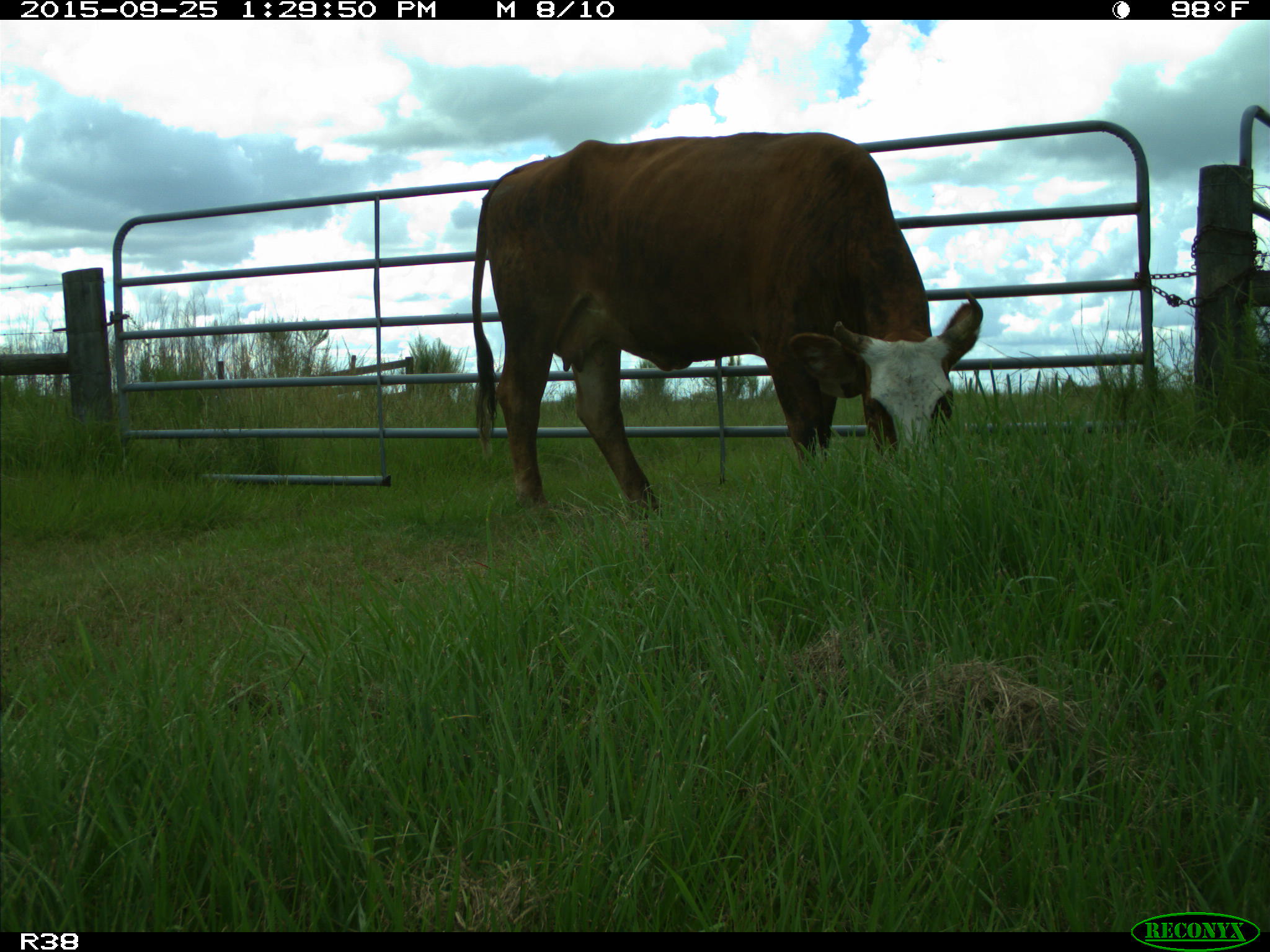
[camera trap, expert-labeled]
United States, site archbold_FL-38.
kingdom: Animalia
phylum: Chordata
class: Mammalia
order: Artiodactyla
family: Bovidae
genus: Bos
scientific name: Bos taurus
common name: domestic cow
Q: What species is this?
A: Bos taurus (domestic cow).